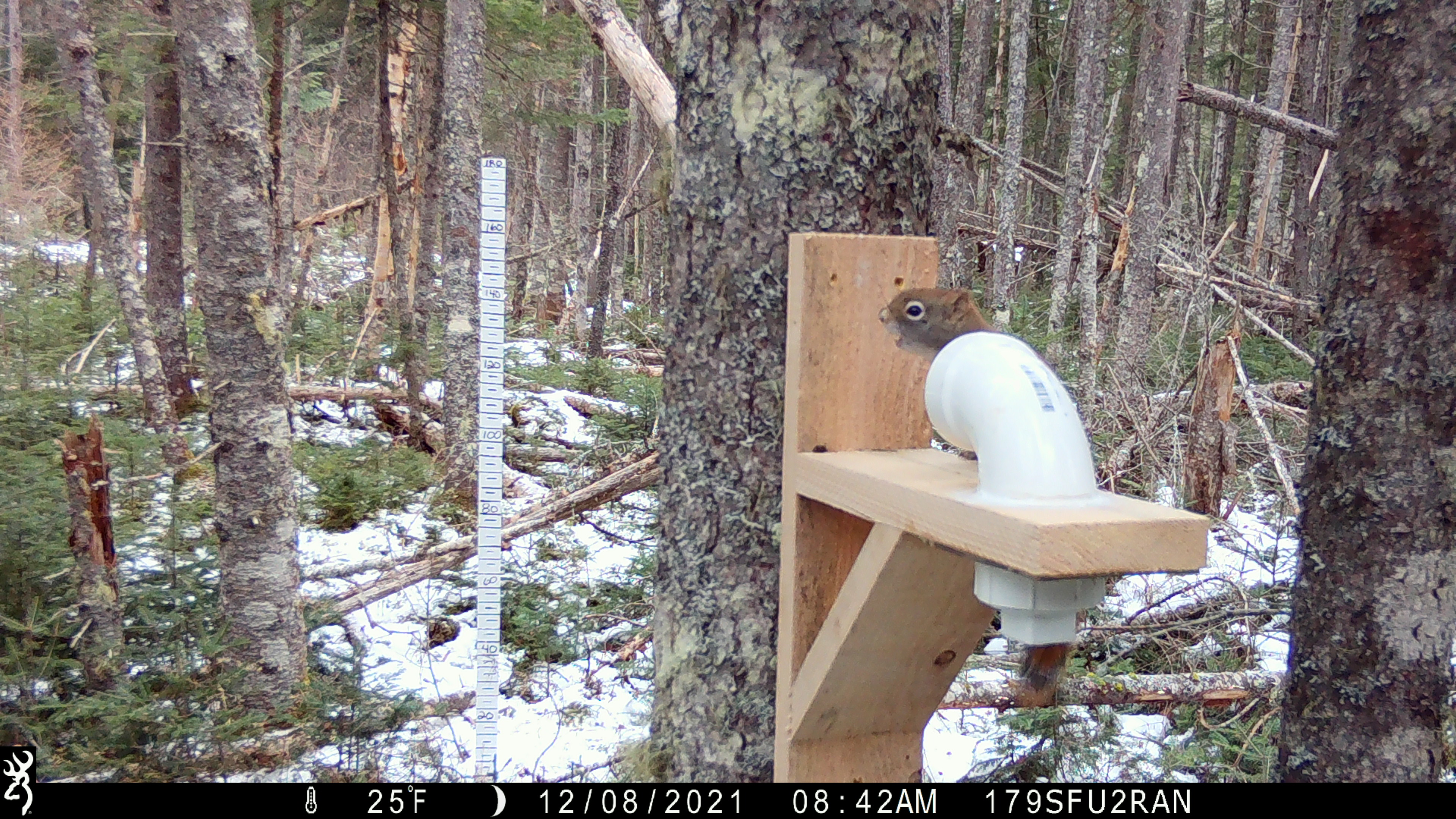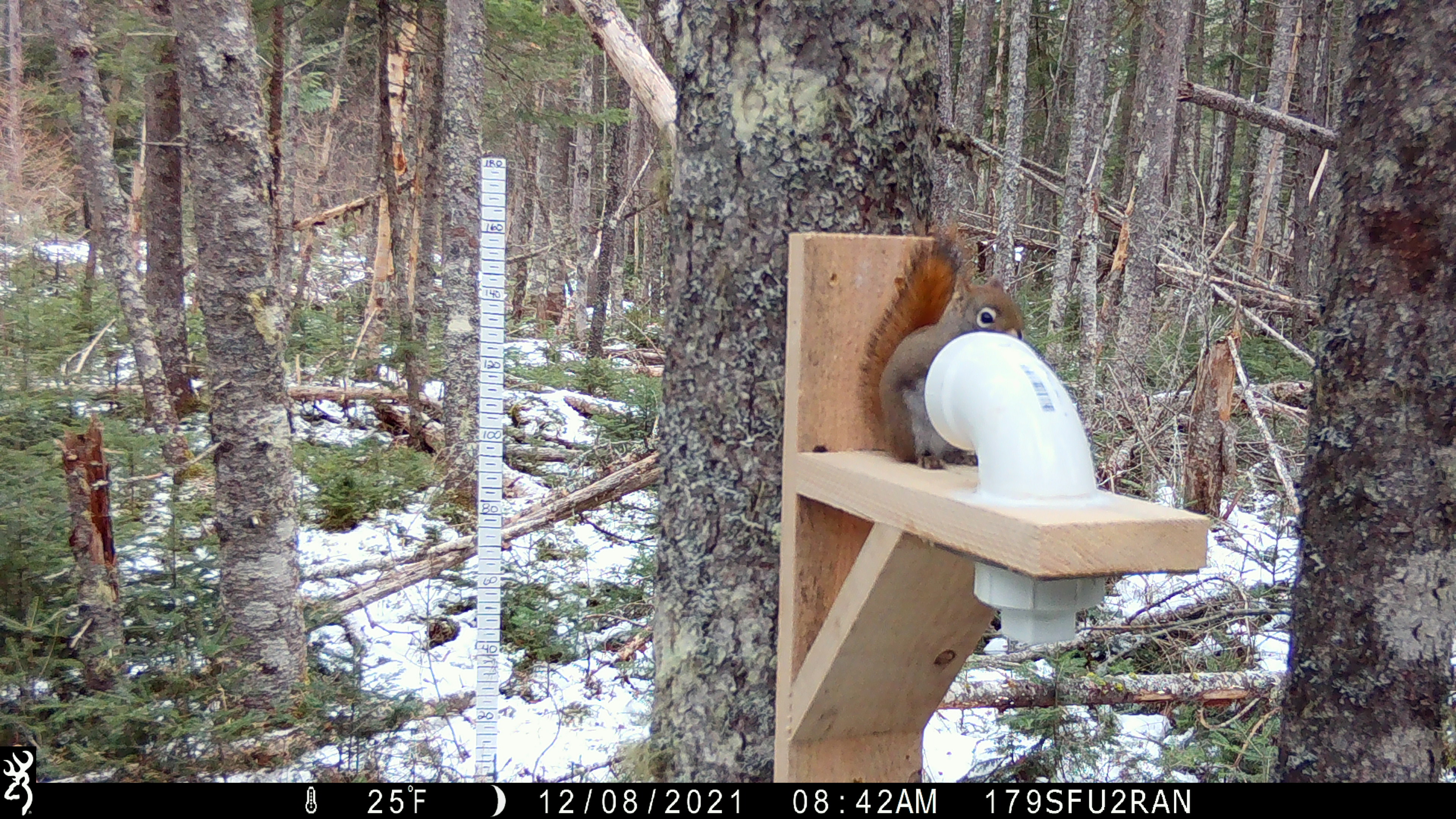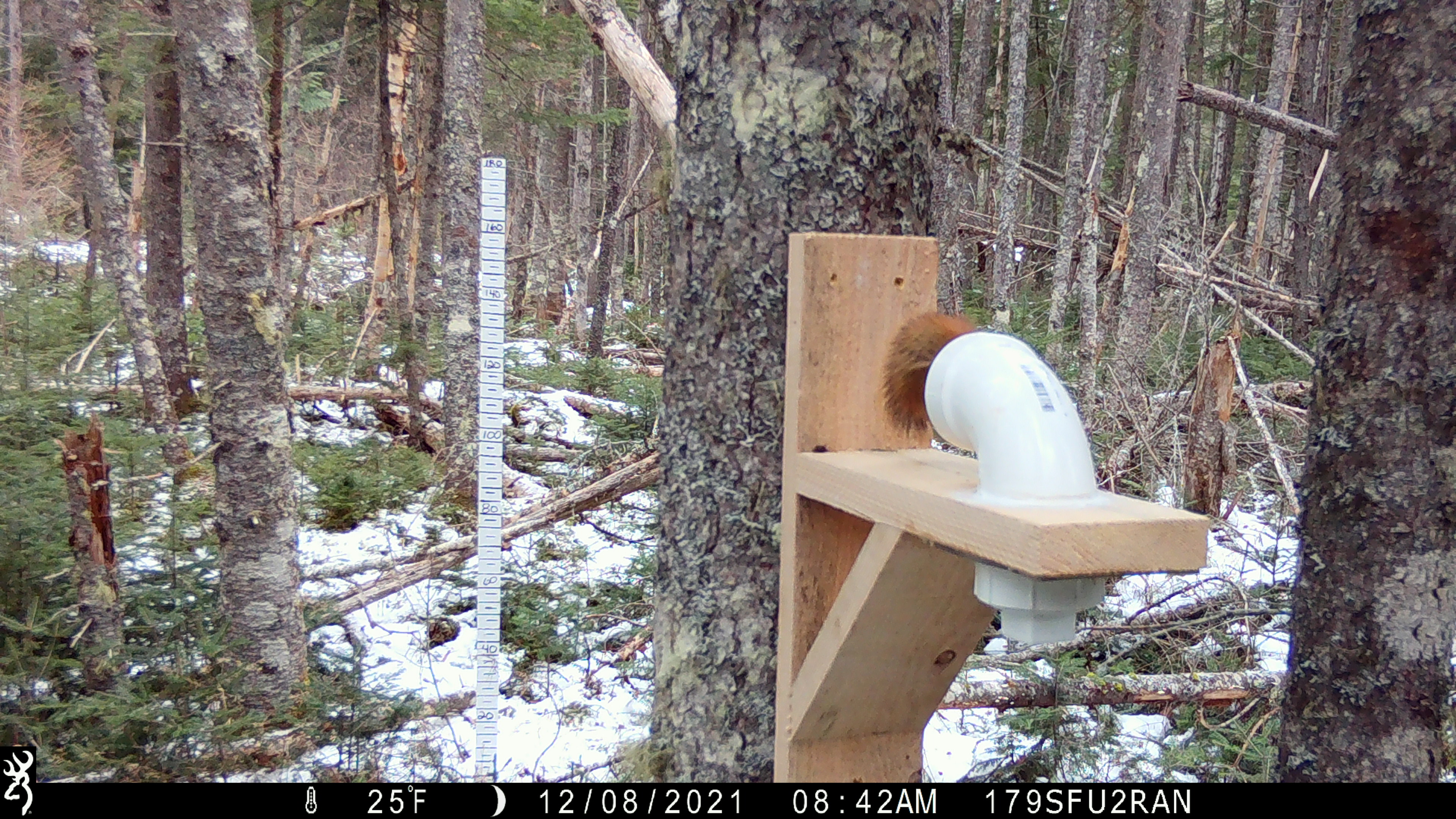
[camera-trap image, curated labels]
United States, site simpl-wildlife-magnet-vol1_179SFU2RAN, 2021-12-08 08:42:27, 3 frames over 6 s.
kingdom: Animalia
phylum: Chordata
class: Mammalia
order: Rodentia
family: Sciuridae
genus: Tamiasciurus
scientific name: Tamiasciurus hudsonicus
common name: red squirrel